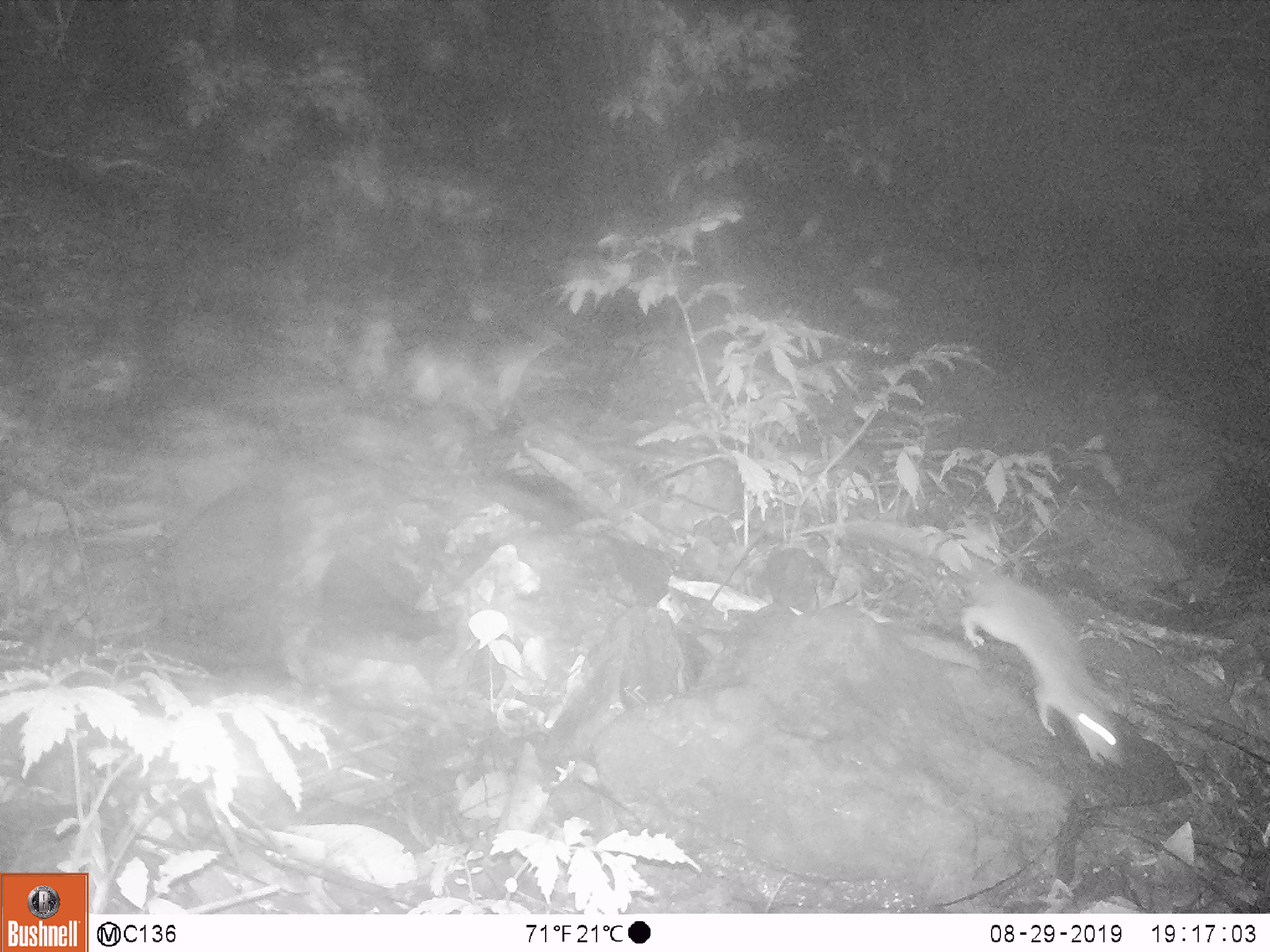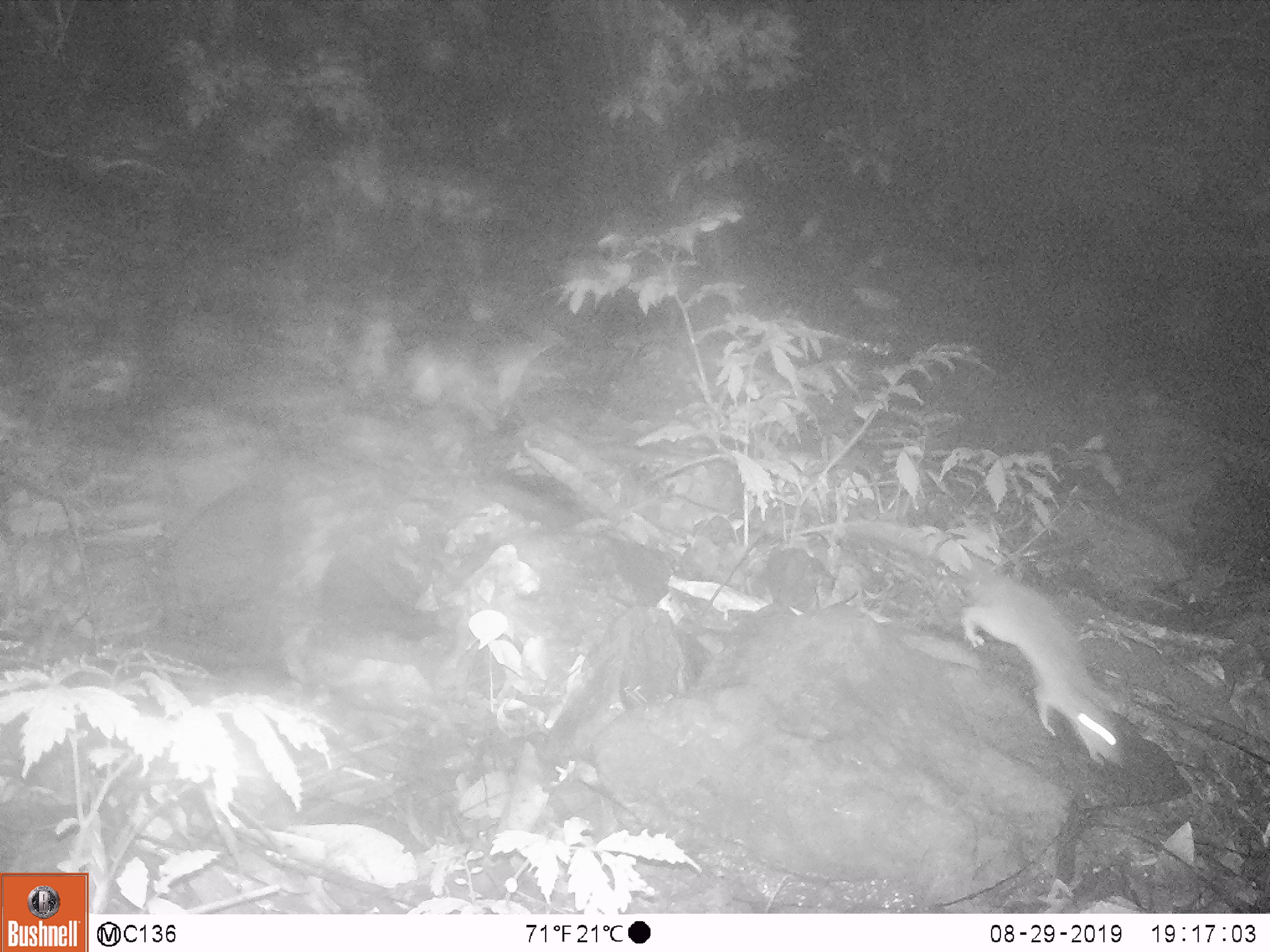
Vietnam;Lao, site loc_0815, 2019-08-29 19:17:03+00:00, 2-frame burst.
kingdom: Animalia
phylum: Chordata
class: Mammalia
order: Artiodactyla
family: Suidae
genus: Sus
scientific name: Sus scrofa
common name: eurasian wild pig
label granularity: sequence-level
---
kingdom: Animalia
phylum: Chordata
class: Mammalia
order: Rodentia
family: Muridae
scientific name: Muridae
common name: old-world mice and rats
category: unidentified murid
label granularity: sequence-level